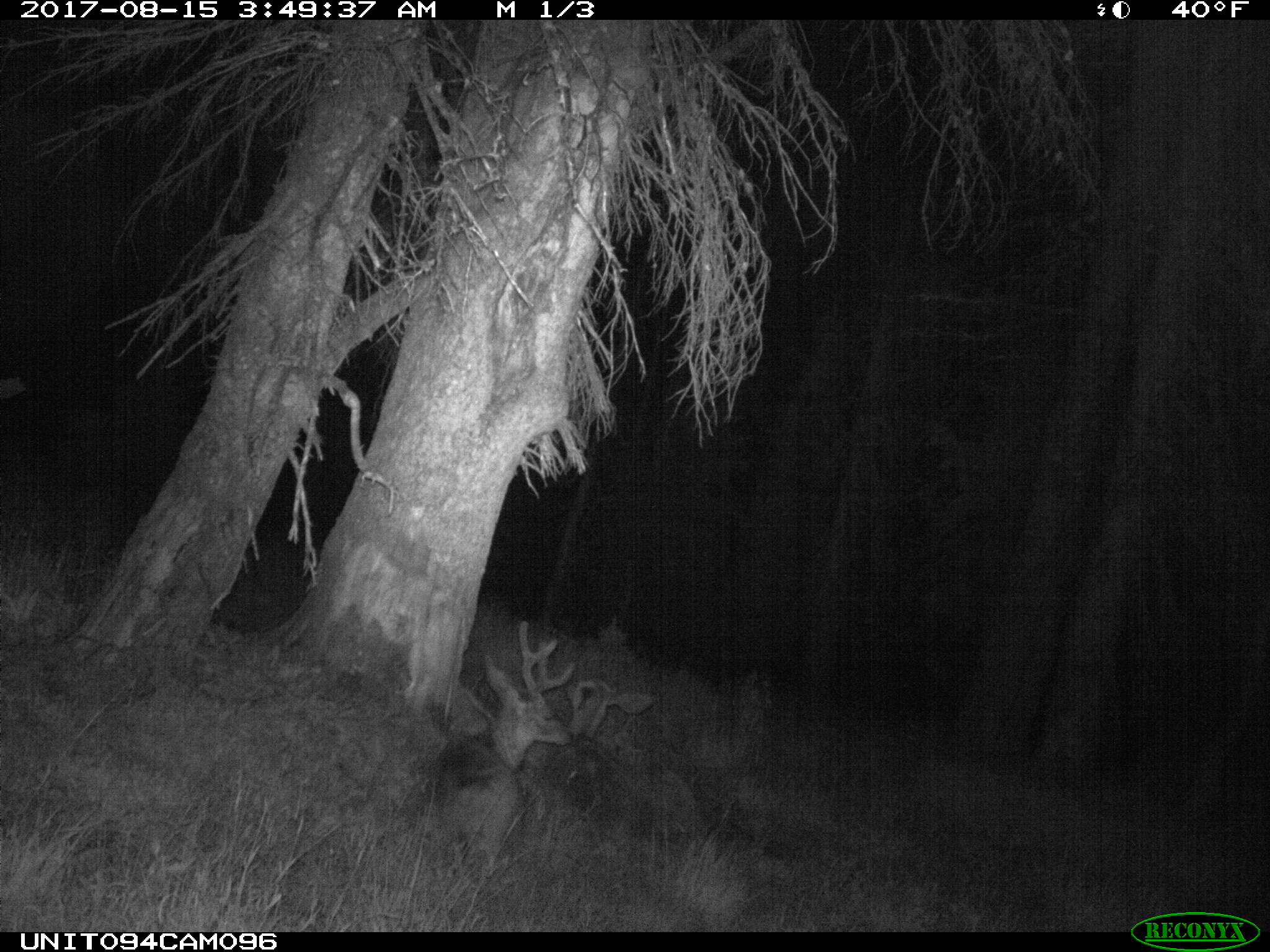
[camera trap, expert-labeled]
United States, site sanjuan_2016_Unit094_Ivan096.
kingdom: Animalia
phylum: Chordata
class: Mammalia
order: Artiodactyla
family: Cervidae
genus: Odocoileus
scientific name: Odocoileus hemionus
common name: mule deer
Odocoileus hemionus (mule deer).